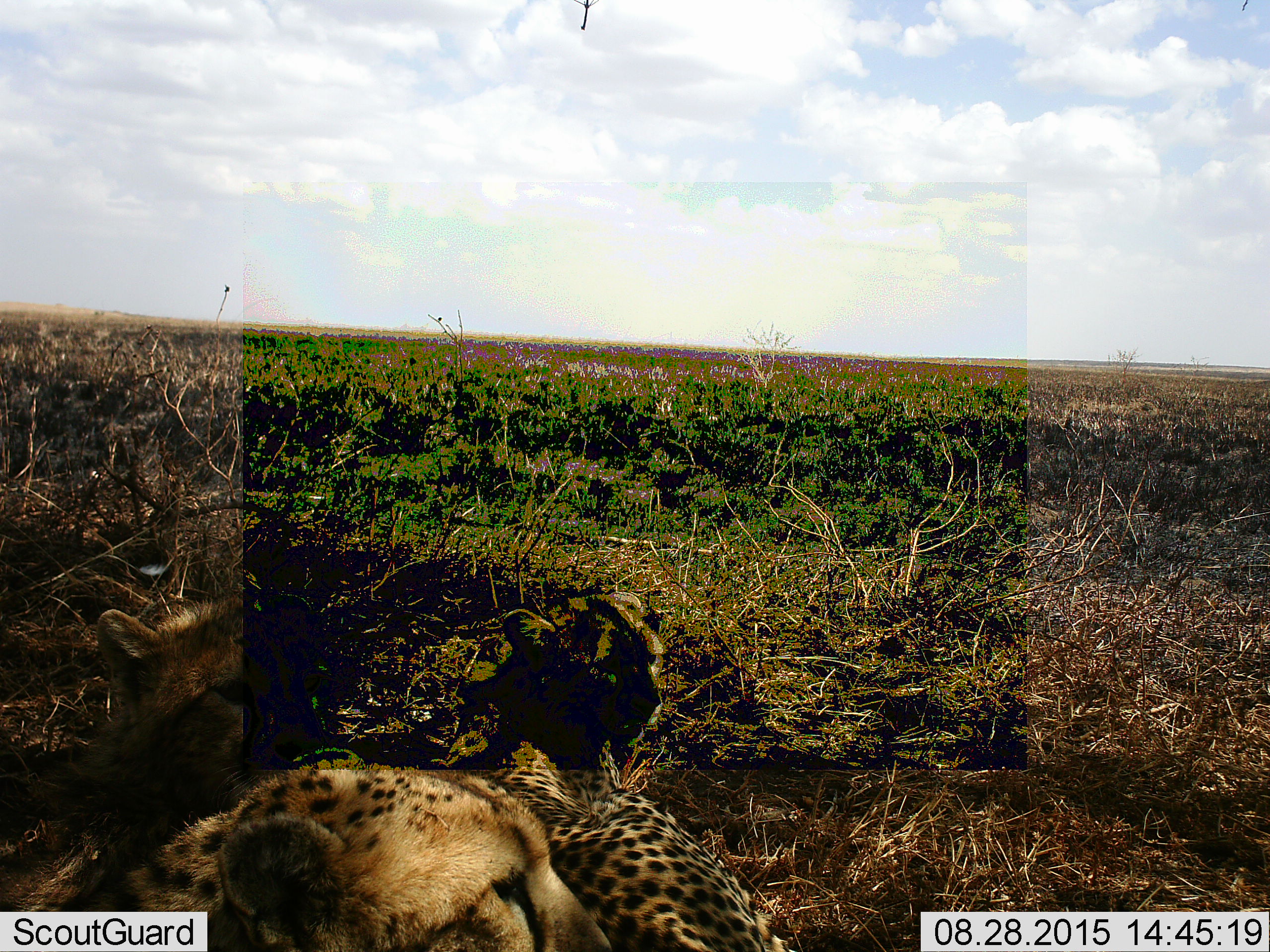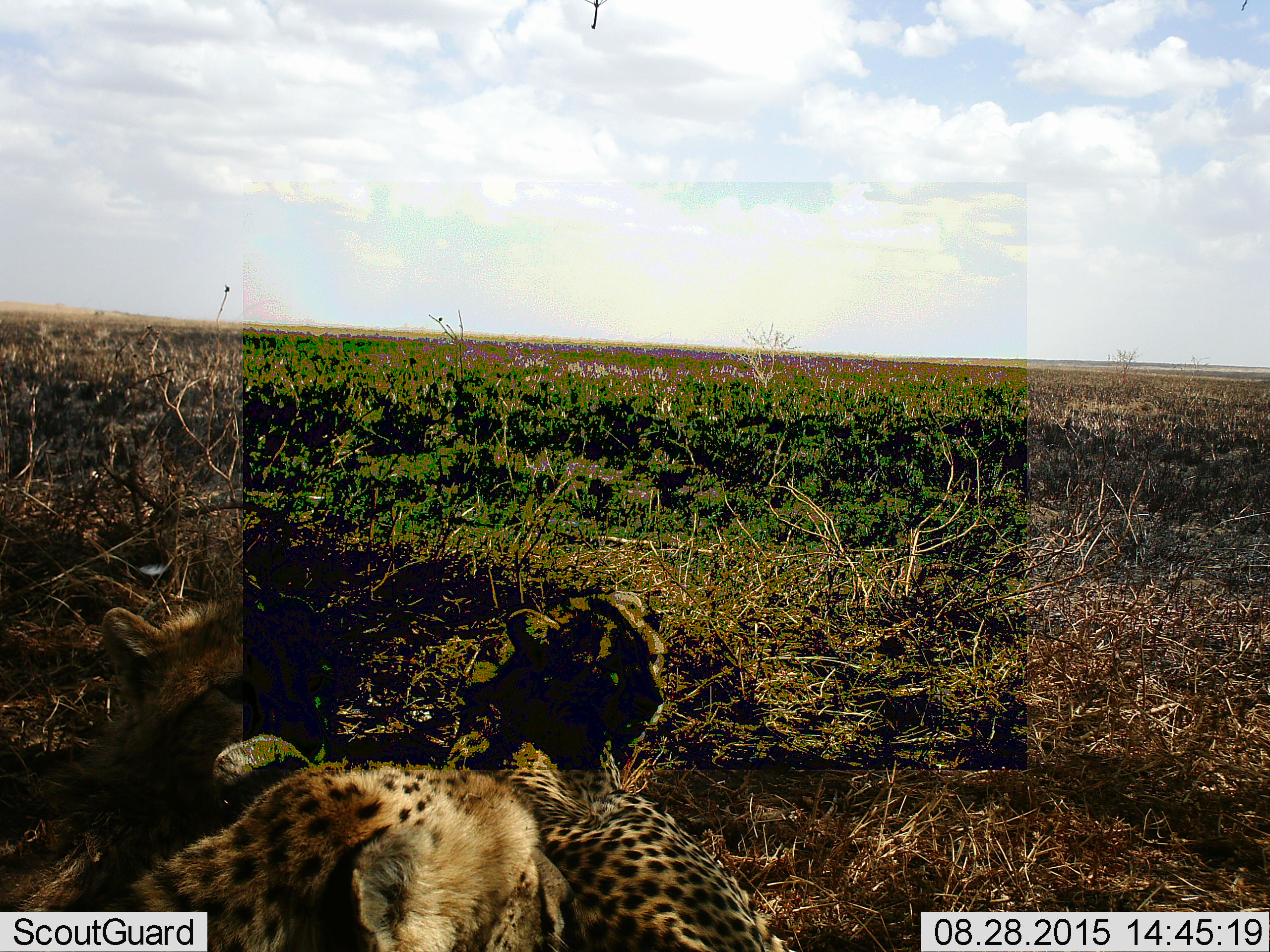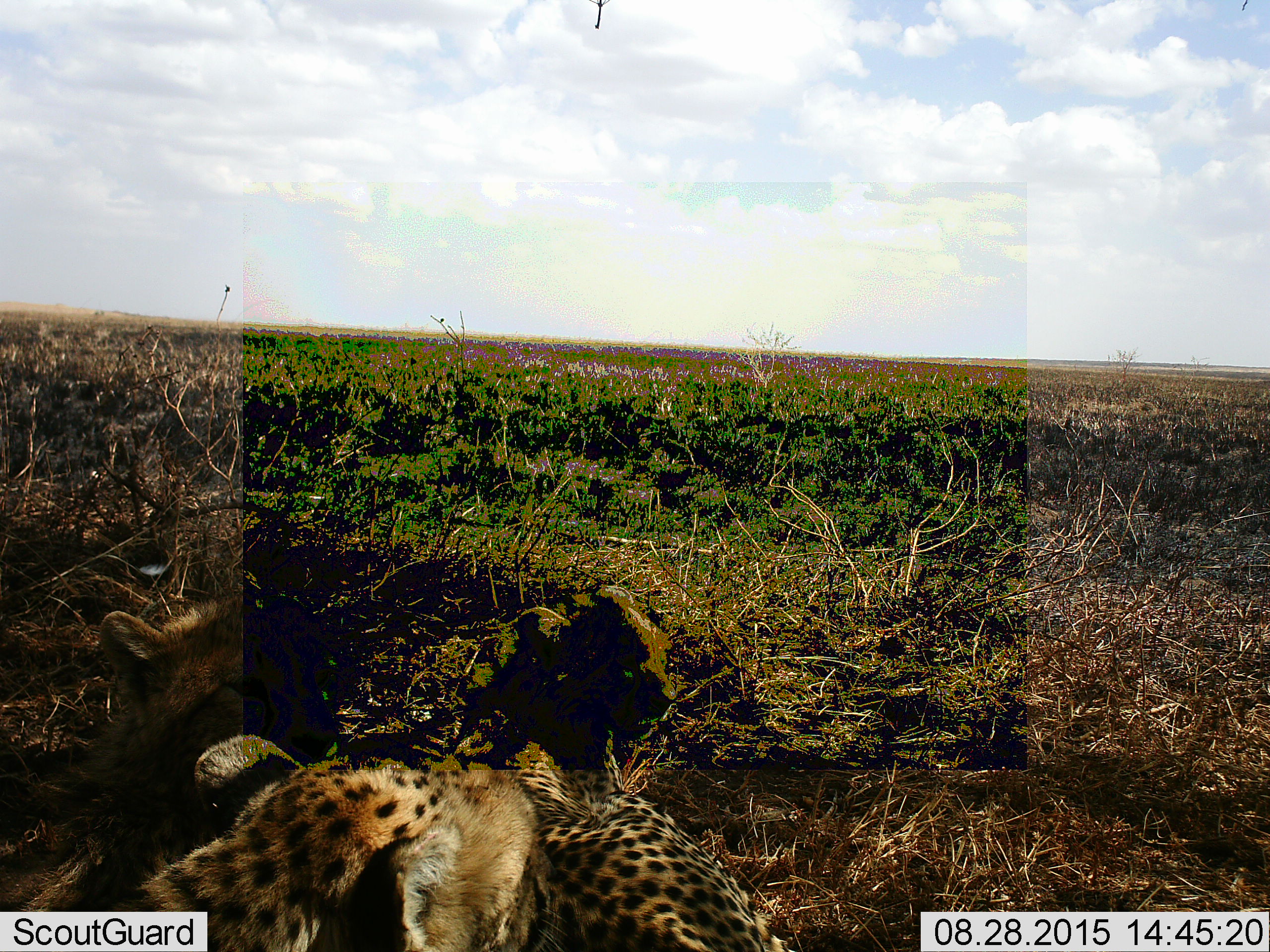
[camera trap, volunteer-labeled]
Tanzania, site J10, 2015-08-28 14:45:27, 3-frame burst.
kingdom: Animalia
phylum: Chordata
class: Mammalia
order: Carnivora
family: Felidae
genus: Acinonyx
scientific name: Acinonyx jubatus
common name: cheetah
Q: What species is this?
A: Cheetah (Acinonyx jubatus).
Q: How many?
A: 3.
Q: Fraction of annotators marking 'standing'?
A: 0%.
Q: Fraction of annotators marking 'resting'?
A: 100%.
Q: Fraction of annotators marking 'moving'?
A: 0%.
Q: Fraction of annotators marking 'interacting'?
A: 0%.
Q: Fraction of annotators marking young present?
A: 50%.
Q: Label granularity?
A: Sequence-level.